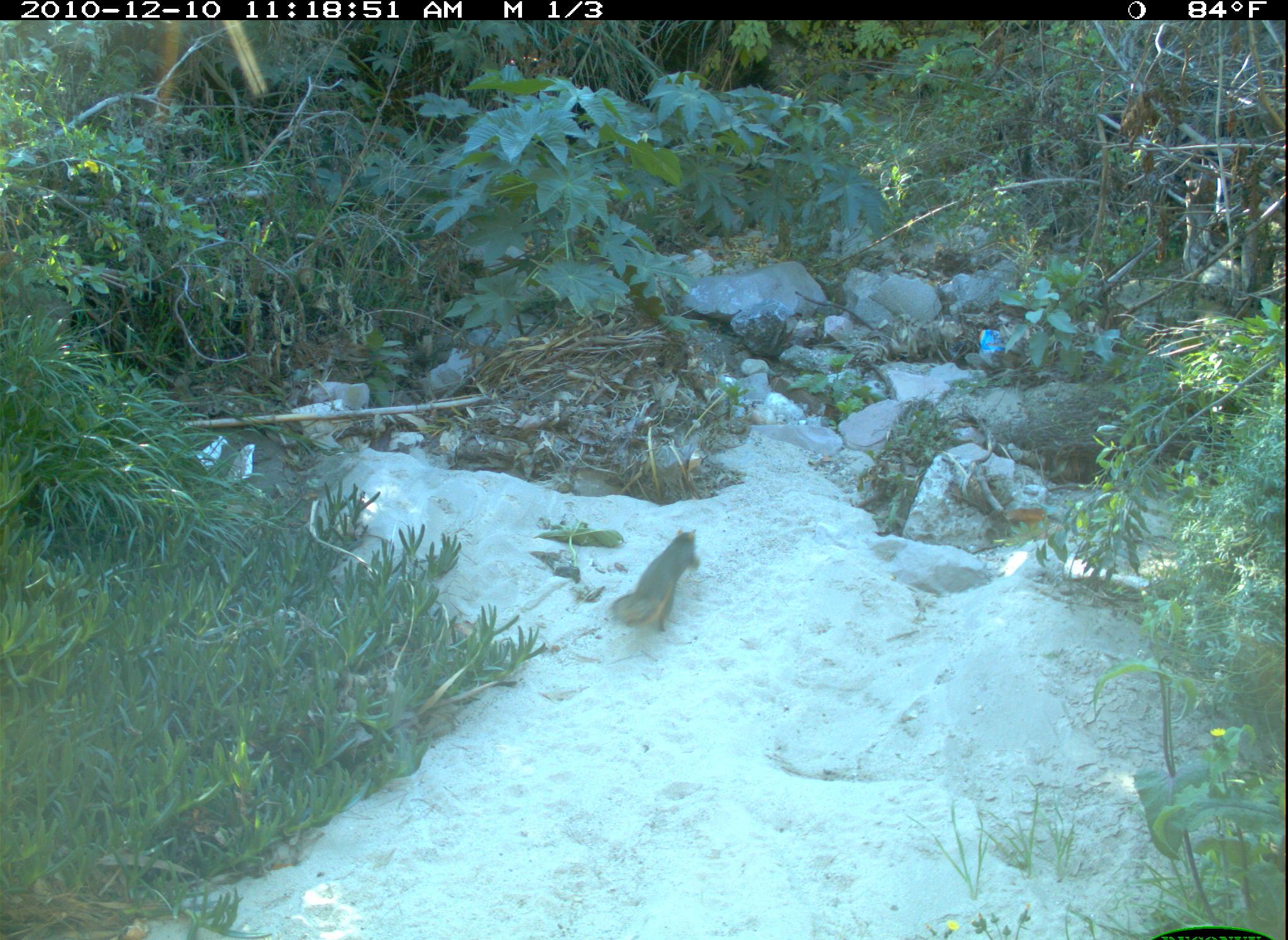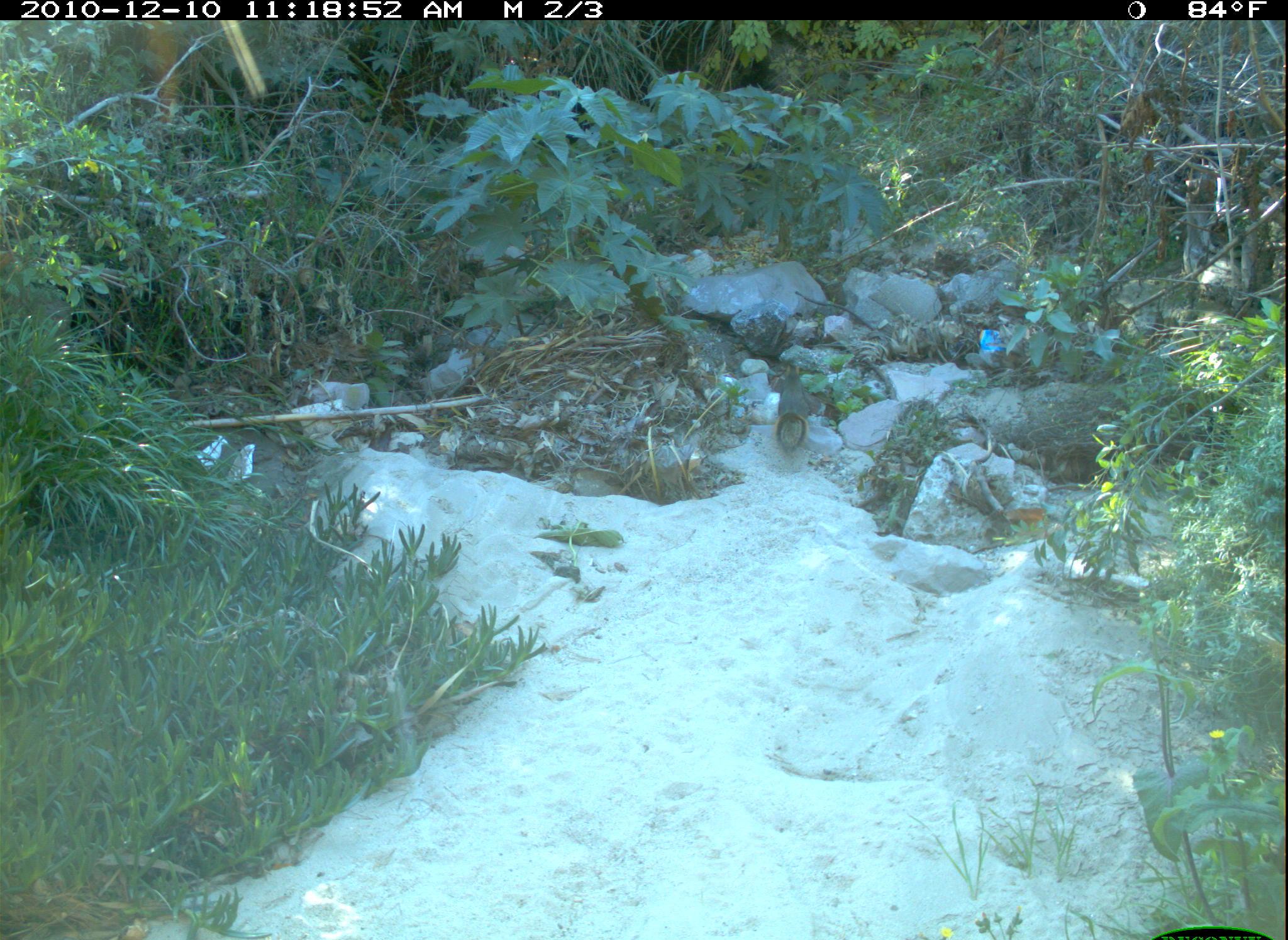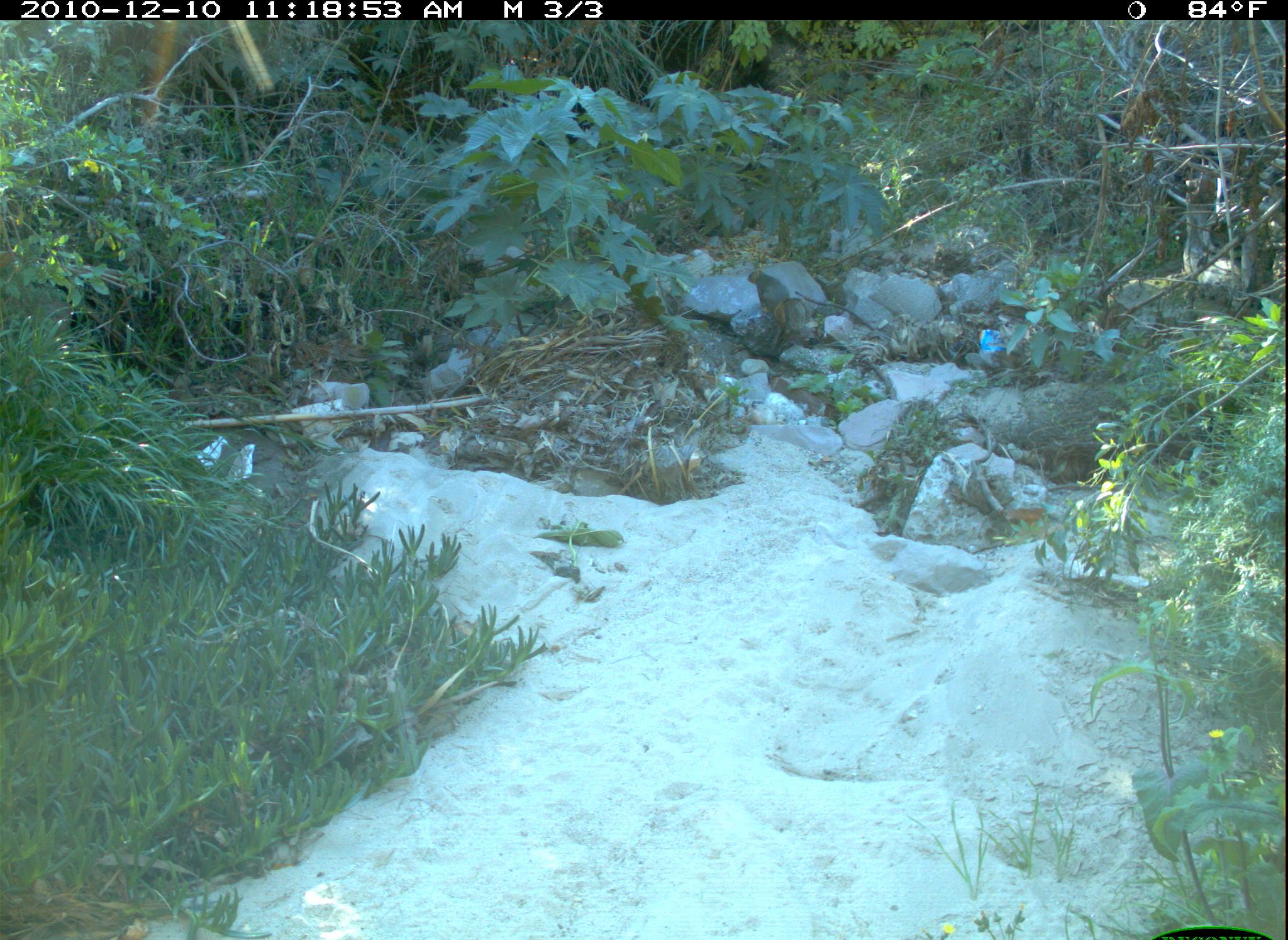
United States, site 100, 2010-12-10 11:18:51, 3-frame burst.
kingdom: Animalia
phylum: Chordata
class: Mammalia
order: Rodentia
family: Sciuridae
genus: Sciurus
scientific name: Sciurus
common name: squirrel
Squirrel (Sciurus).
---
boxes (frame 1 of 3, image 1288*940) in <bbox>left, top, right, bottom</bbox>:
squirrel: <bbox>605, 522, 704, 640</bbox>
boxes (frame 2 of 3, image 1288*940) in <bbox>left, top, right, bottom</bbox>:
squirrel: <bbox>768, 361, 820, 455</bbox>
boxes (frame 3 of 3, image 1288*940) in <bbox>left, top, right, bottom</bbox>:
squirrel: <bbox>747, 259, 823, 341</bbox>